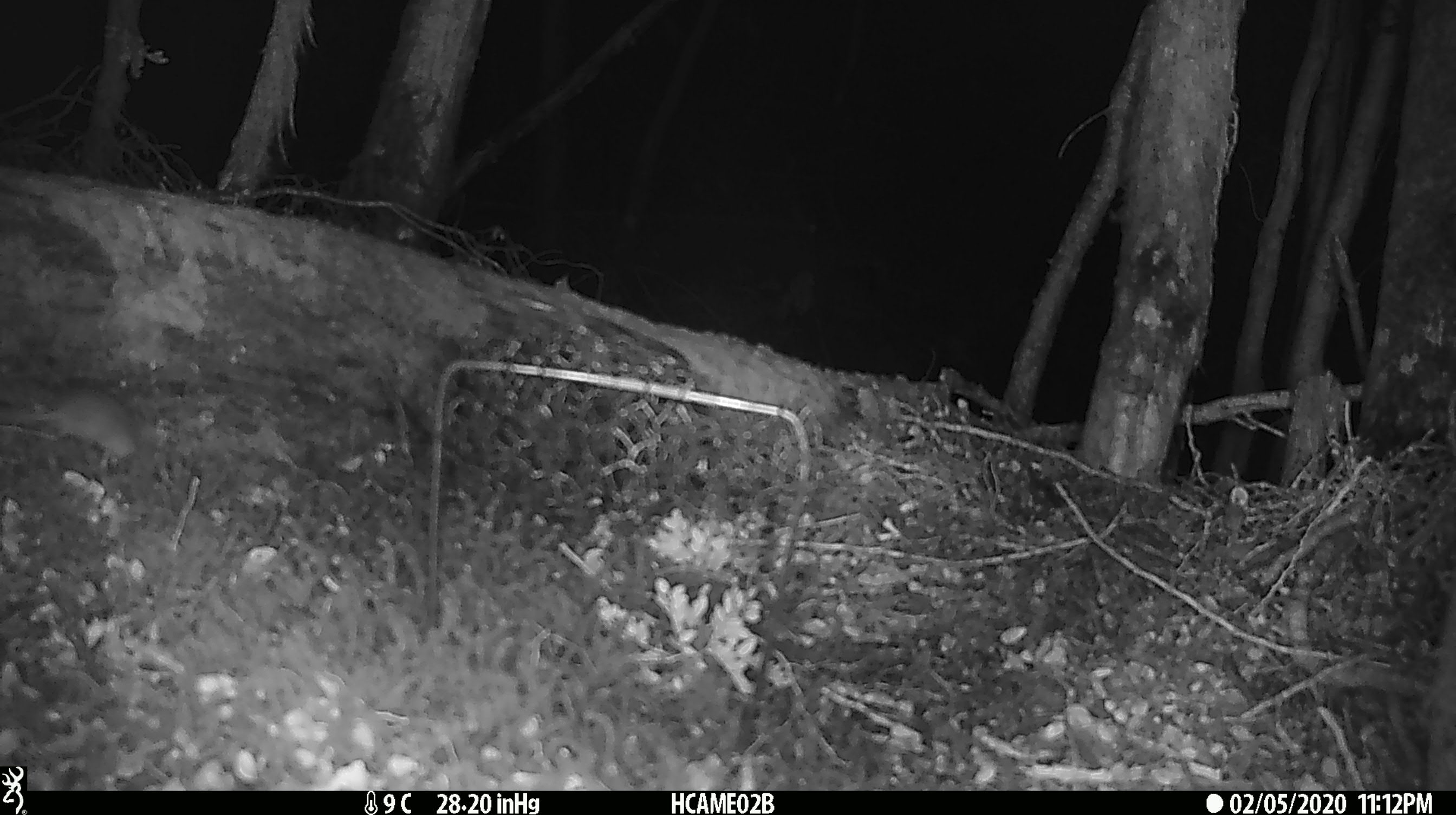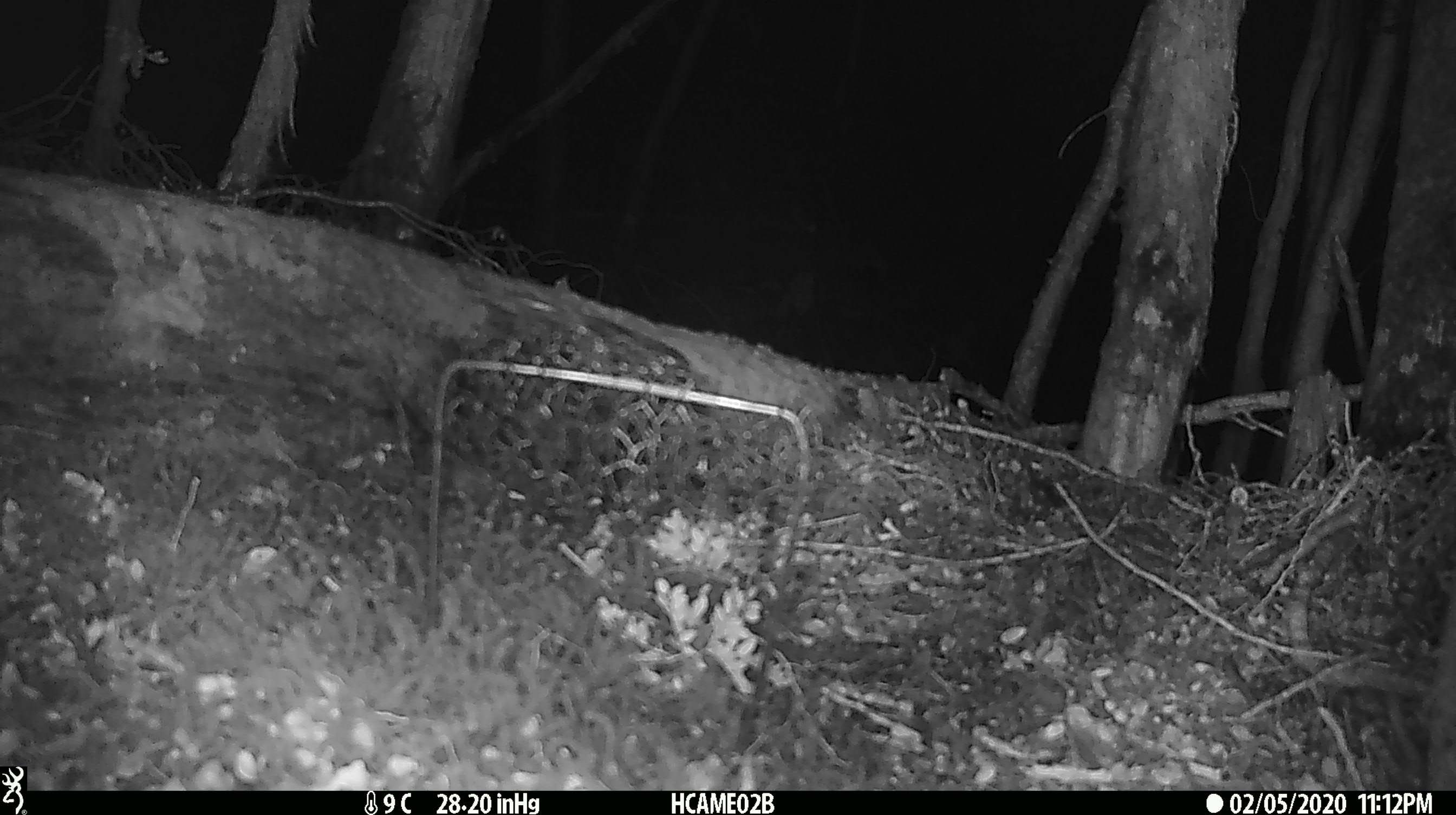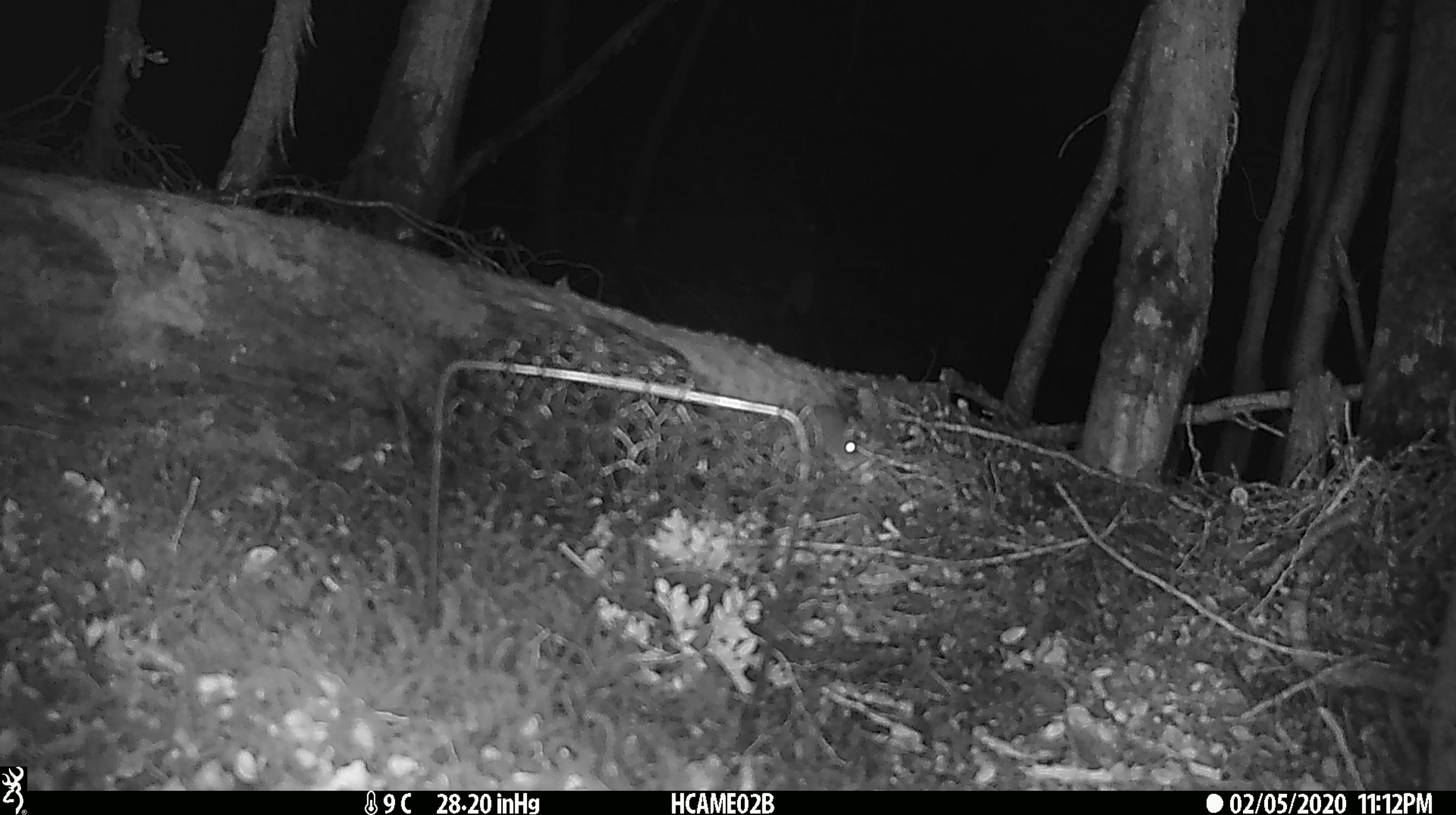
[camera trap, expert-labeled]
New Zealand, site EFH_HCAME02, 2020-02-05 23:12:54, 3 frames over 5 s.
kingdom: Animalia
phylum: Chordata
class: Mammalia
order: Rodentia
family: Muridae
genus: Mus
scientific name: Mus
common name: mouse